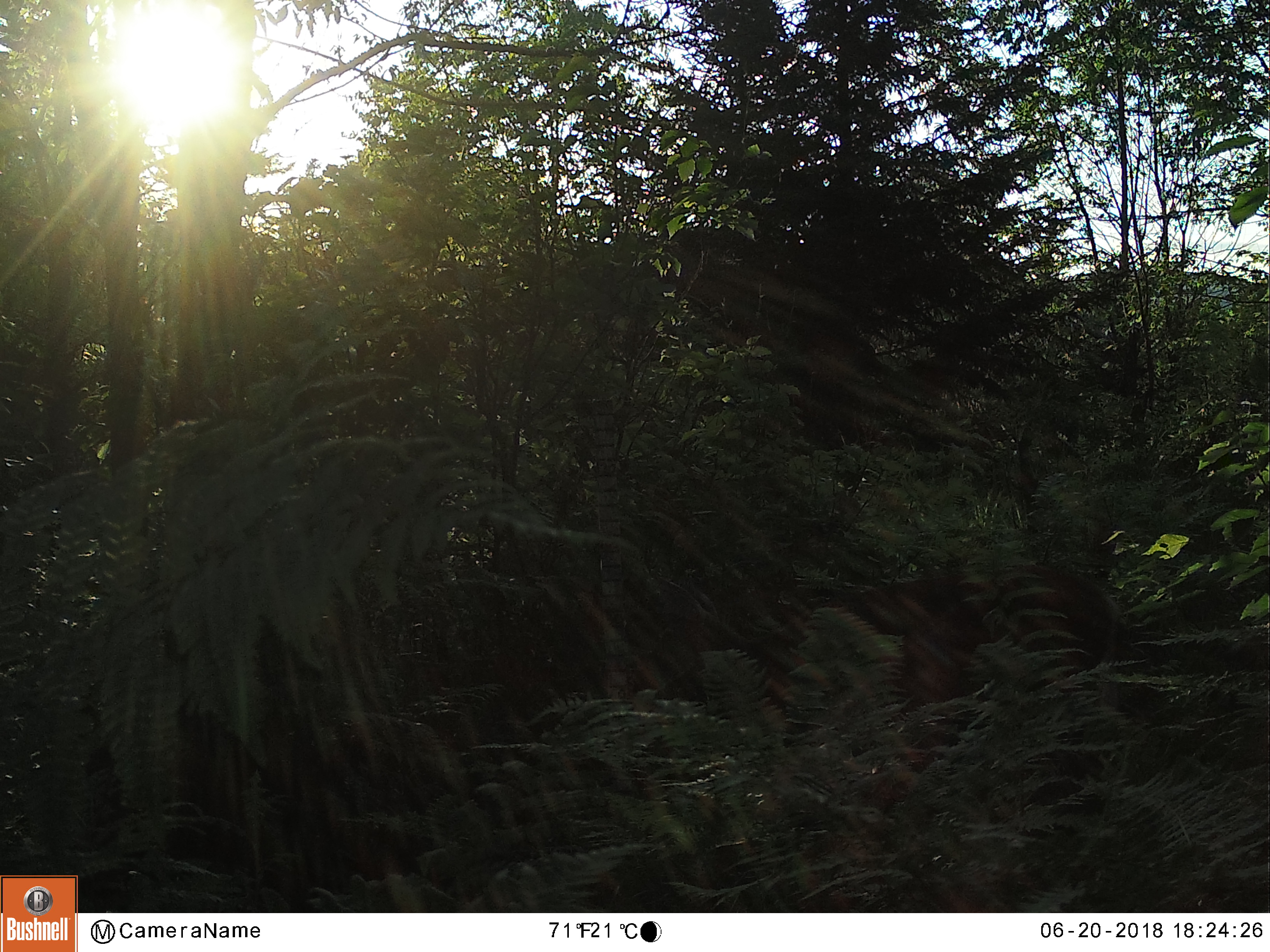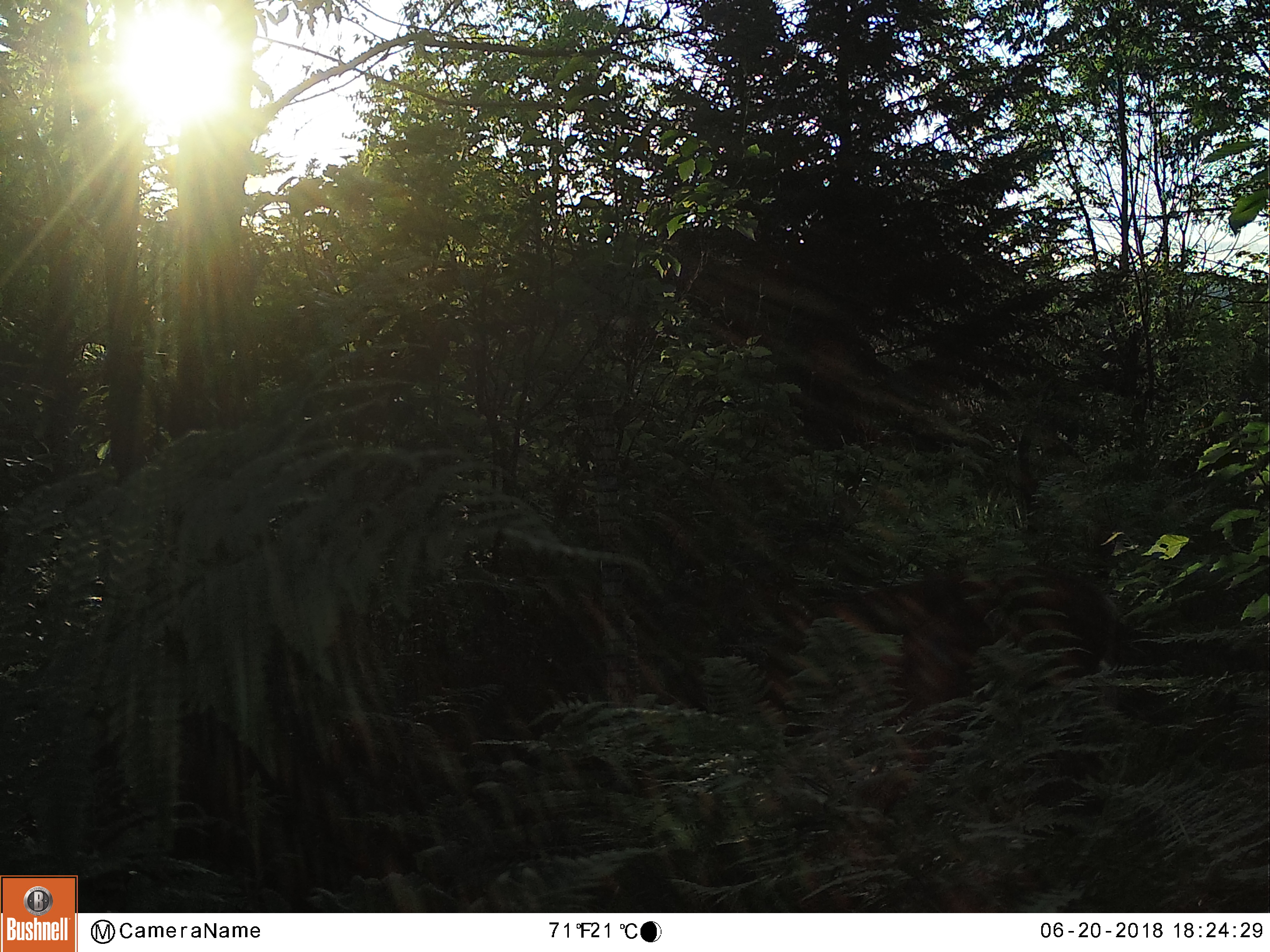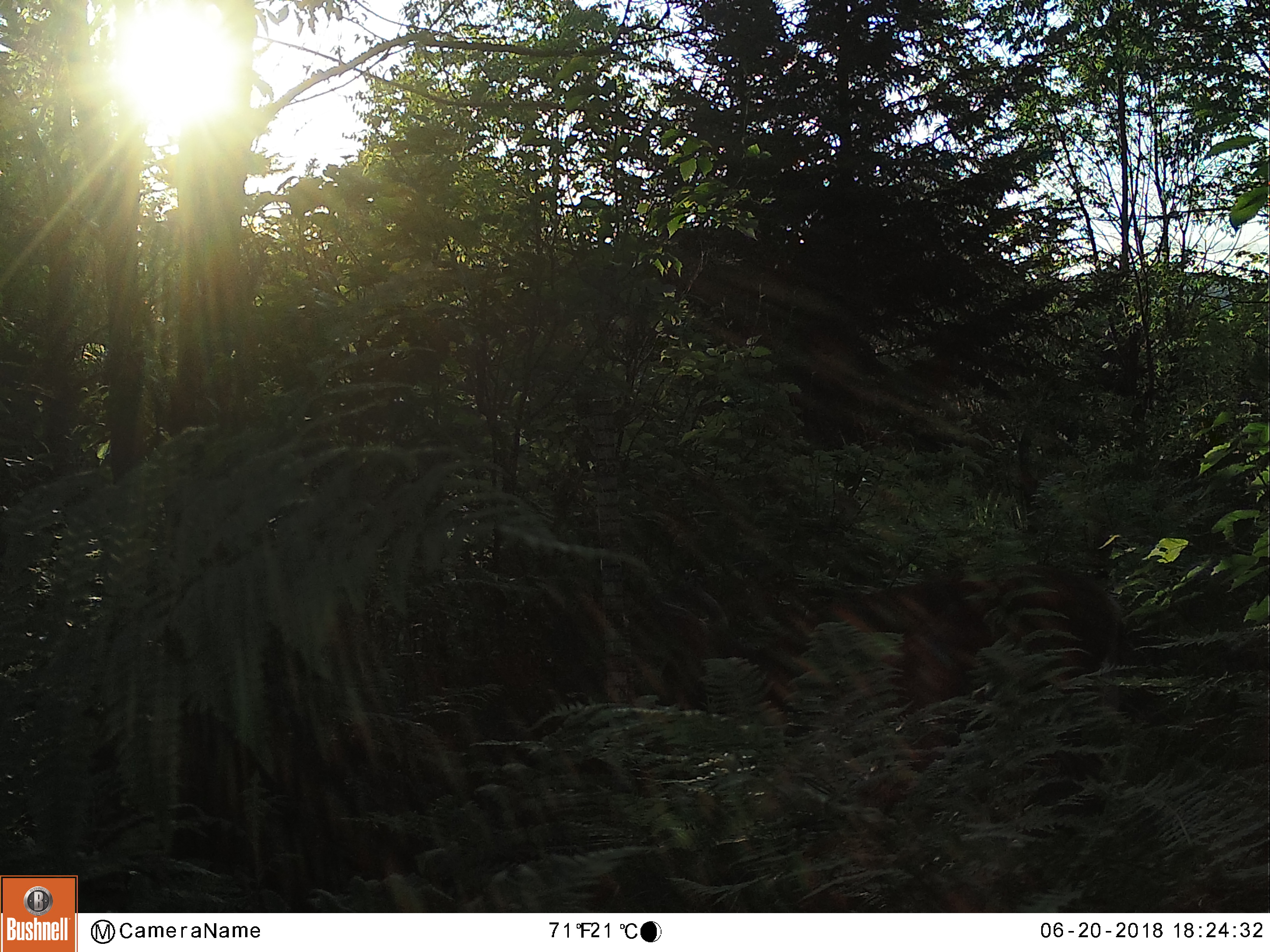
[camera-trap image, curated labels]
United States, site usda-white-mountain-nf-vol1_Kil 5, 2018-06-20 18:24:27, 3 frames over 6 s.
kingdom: Animalia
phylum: Chordata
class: Mammalia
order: Artiodactyla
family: Cervidae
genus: Odocoileus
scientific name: Odocoileus virginianus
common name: white-tailed deer